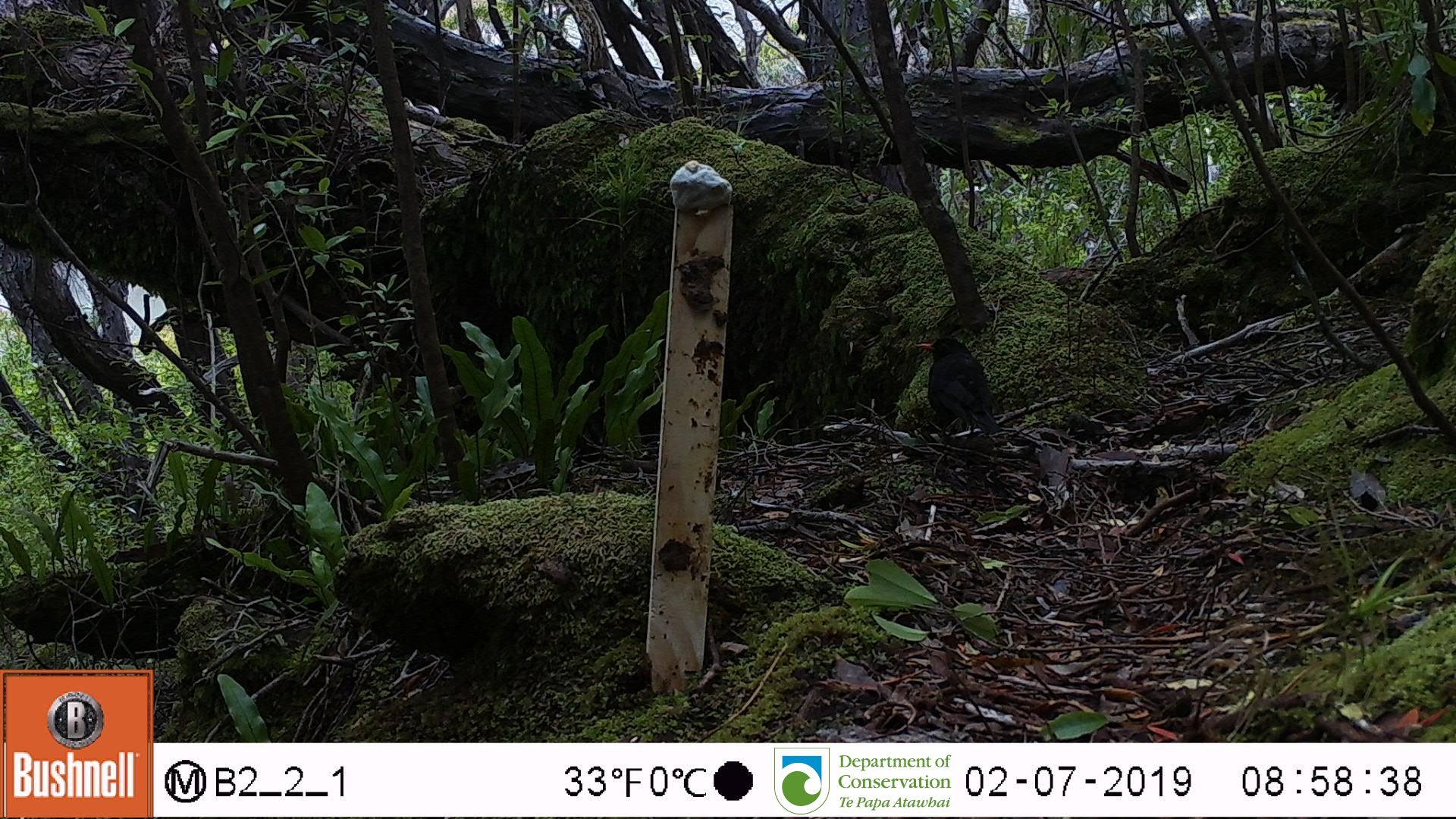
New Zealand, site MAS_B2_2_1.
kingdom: Animalia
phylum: Chordata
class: Aves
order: Passeriformes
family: Turdidae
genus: Turdus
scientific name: Turdus merula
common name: eurasian blackbird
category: blackbird